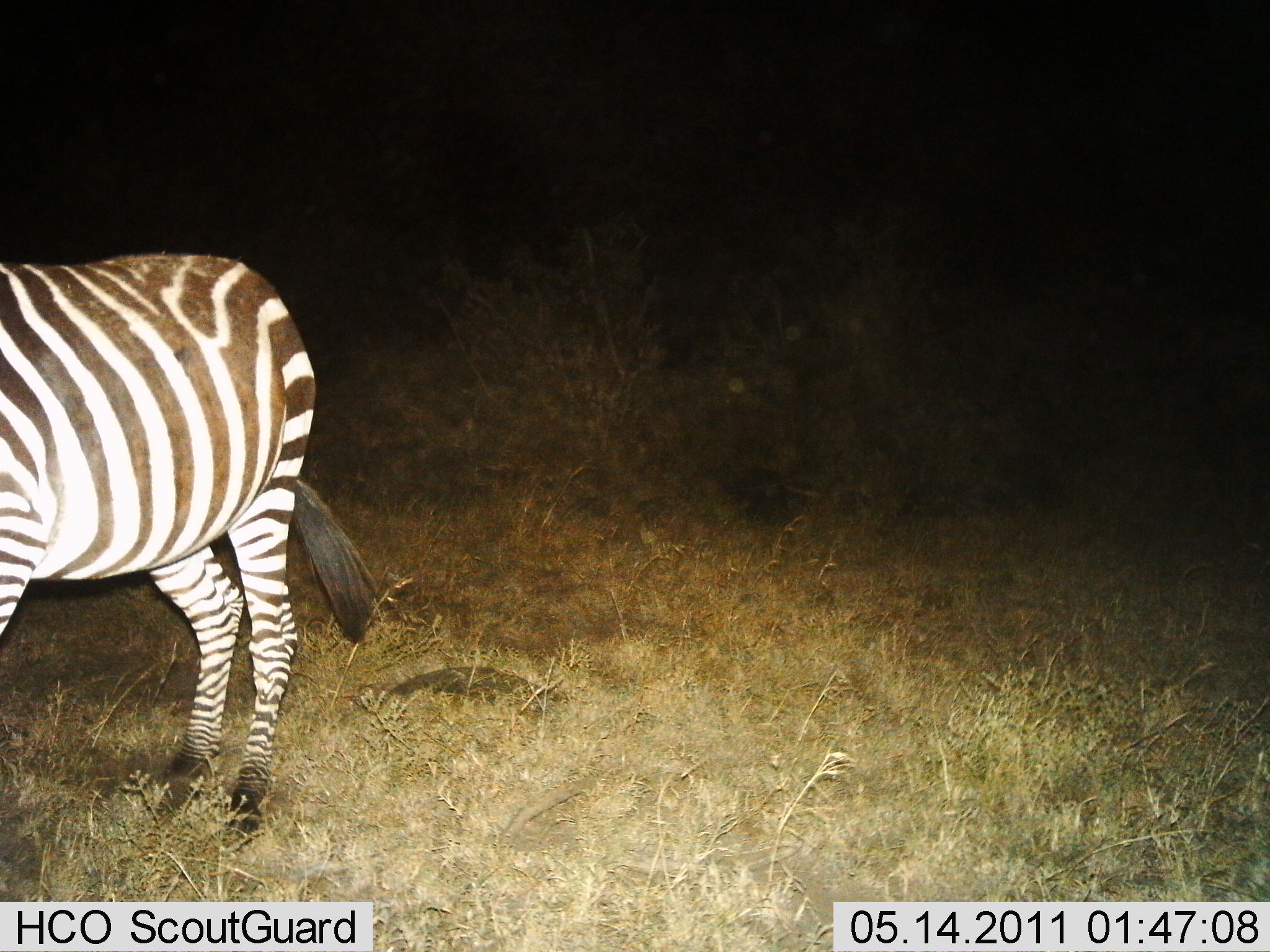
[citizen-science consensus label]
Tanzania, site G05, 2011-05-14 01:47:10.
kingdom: Animalia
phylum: Chordata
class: Mammalia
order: Perissodactyla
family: Equidae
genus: Equus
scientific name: Equus quagga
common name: plains zebra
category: zebra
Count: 1.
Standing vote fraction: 70%.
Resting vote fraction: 0%.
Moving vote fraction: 30%.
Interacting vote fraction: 0%.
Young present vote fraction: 0%.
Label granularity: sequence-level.